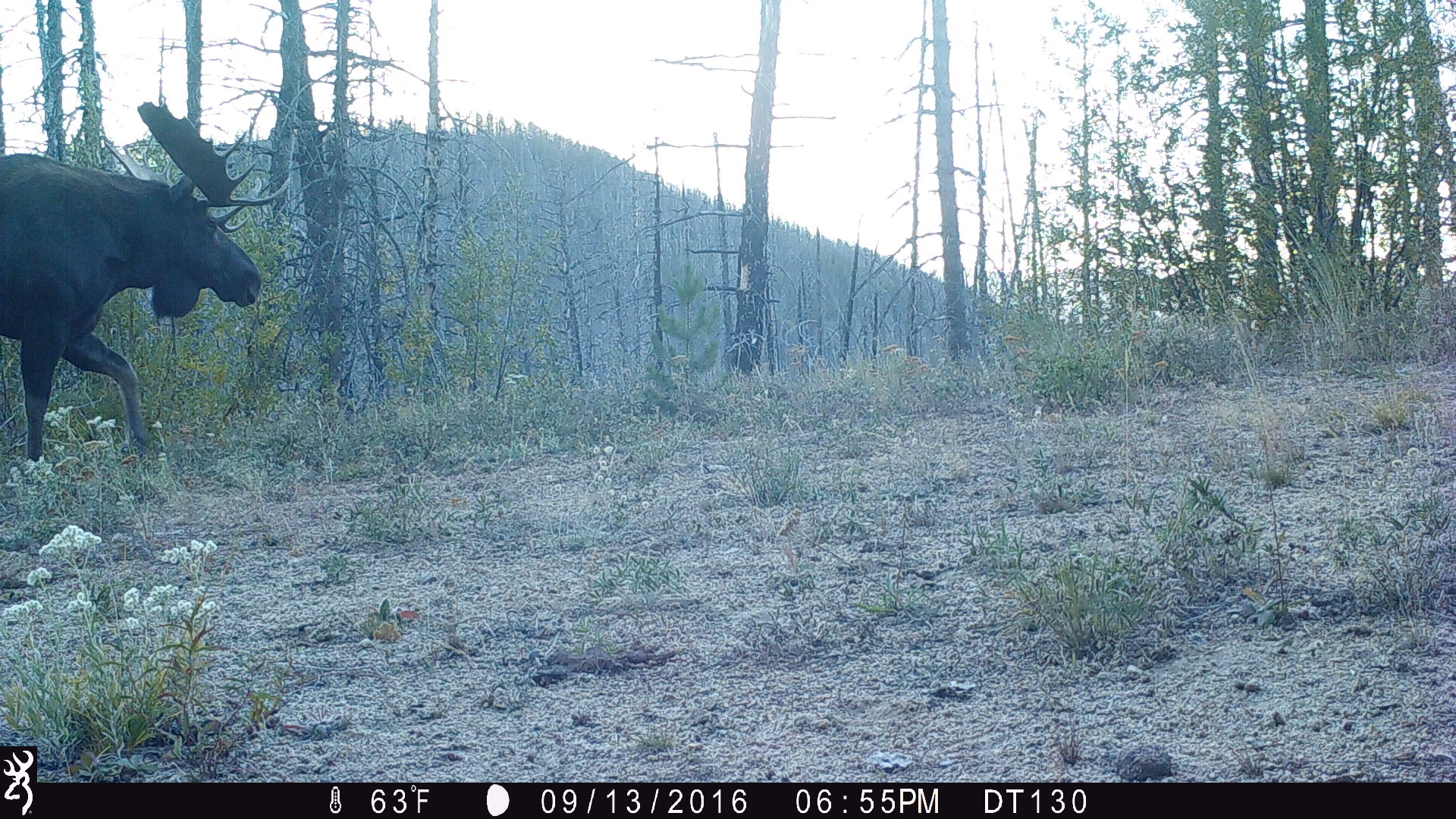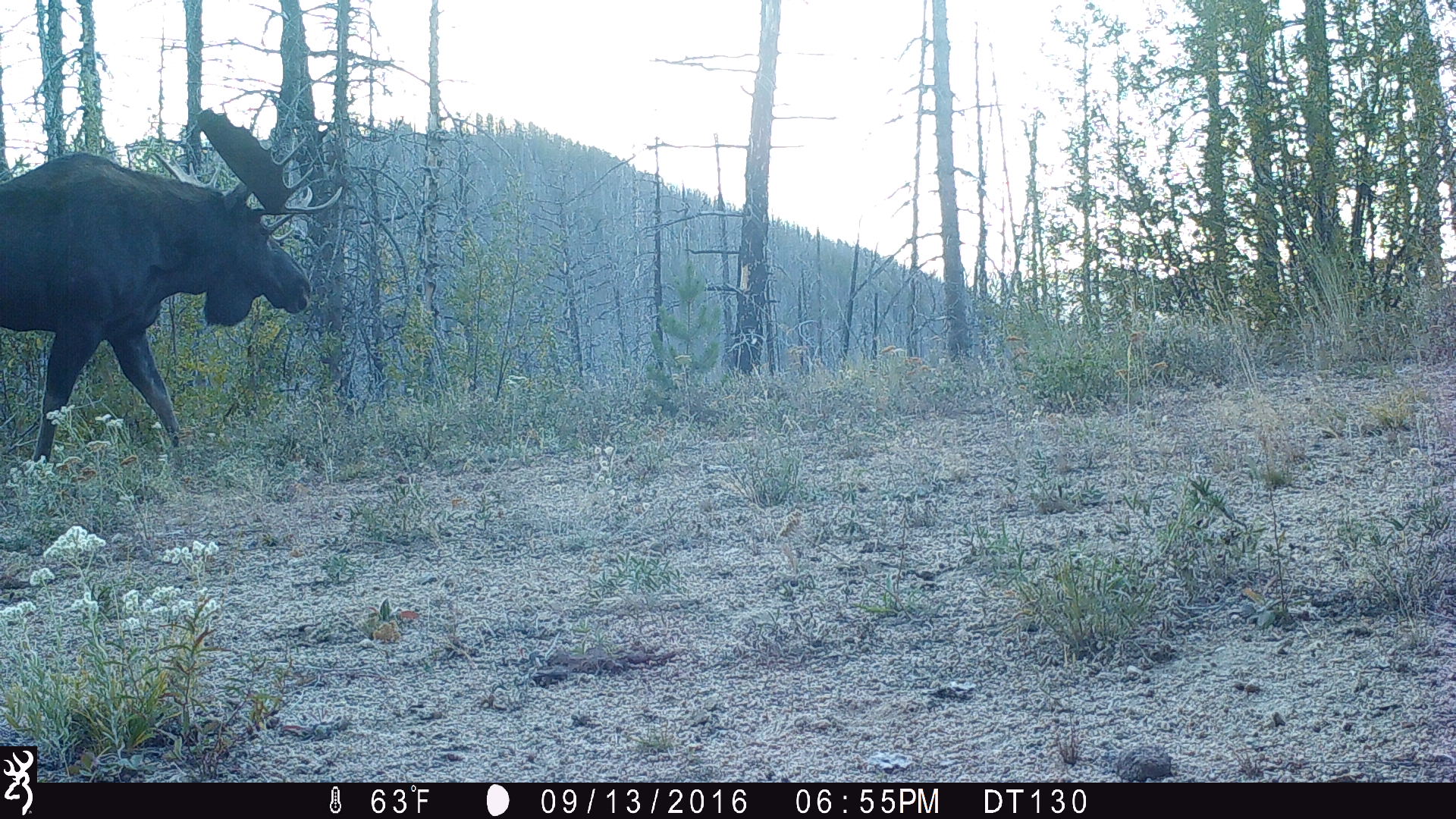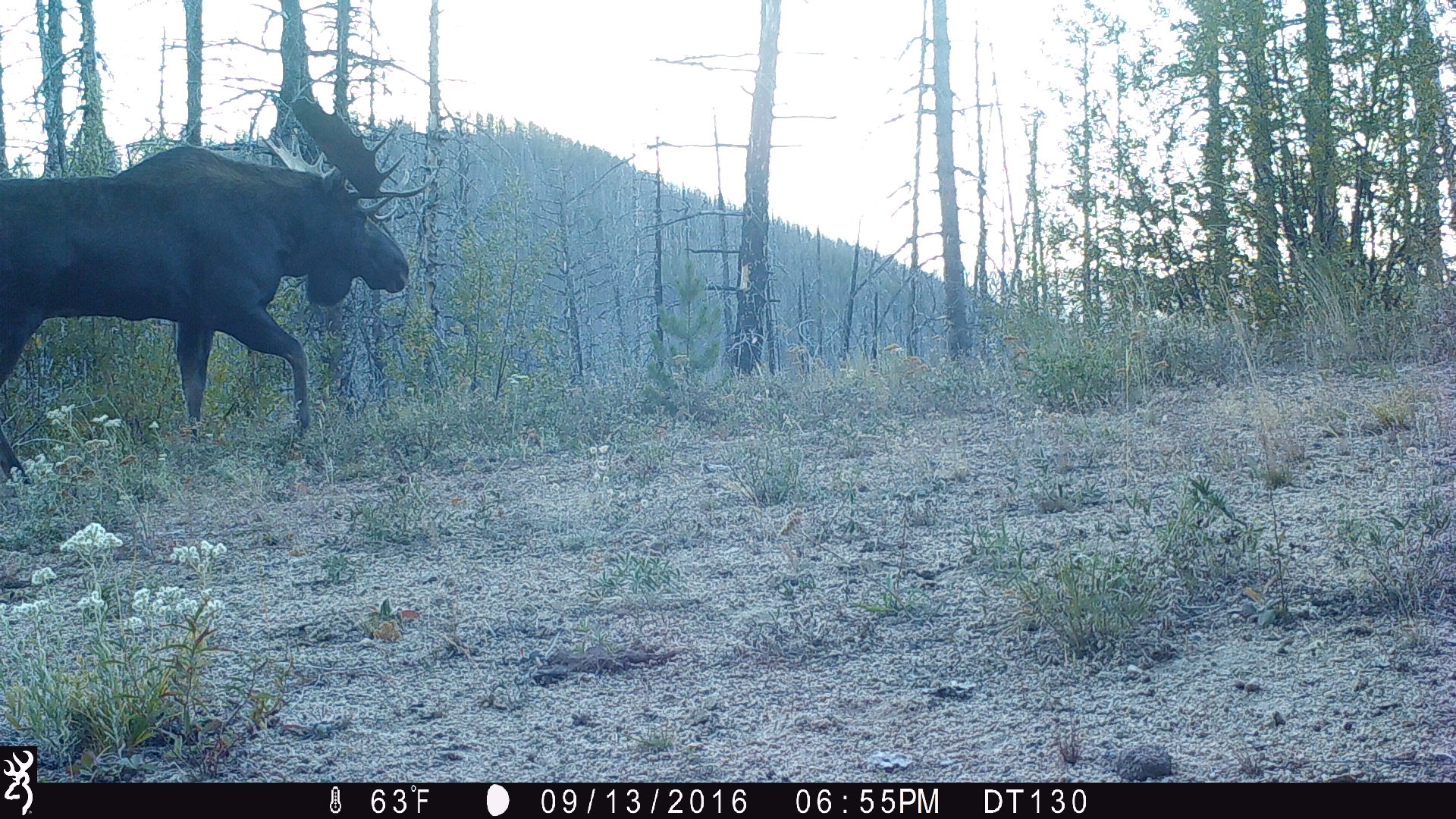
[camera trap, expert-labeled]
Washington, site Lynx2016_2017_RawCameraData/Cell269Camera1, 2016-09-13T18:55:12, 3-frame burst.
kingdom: Animalia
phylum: Chordata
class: Mammalia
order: Artiodactyla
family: Cervidae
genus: Alces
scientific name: Alces alces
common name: moose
Alces alces (moose). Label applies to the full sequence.